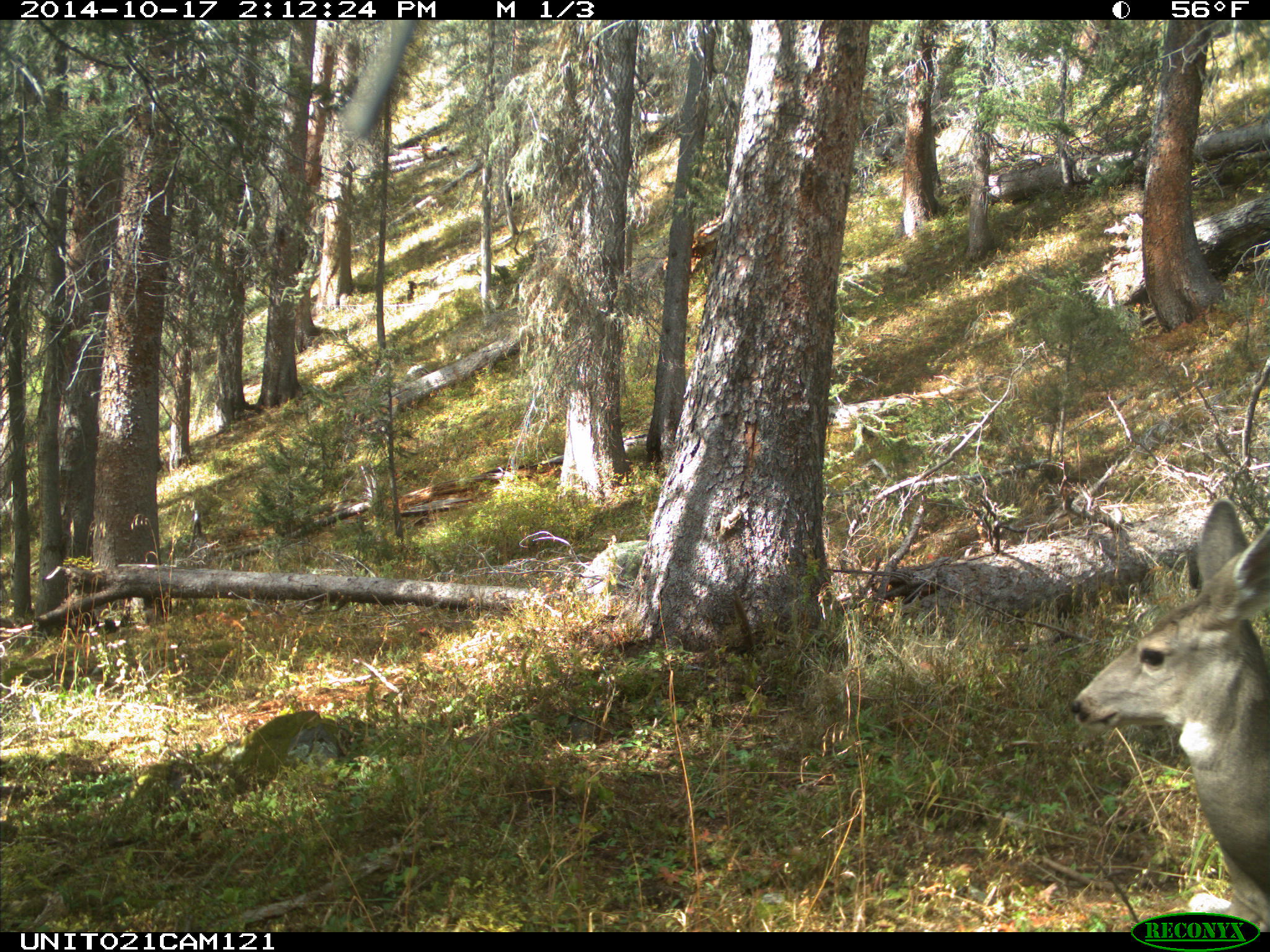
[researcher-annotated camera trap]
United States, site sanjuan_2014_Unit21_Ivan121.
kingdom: Animalia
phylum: Chordata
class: Mammalia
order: Artiodactyla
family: Cervidae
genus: Odocoileus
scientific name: Odocoileus hemionus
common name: mule deer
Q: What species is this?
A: Odocoileus hemionus (mule deer).